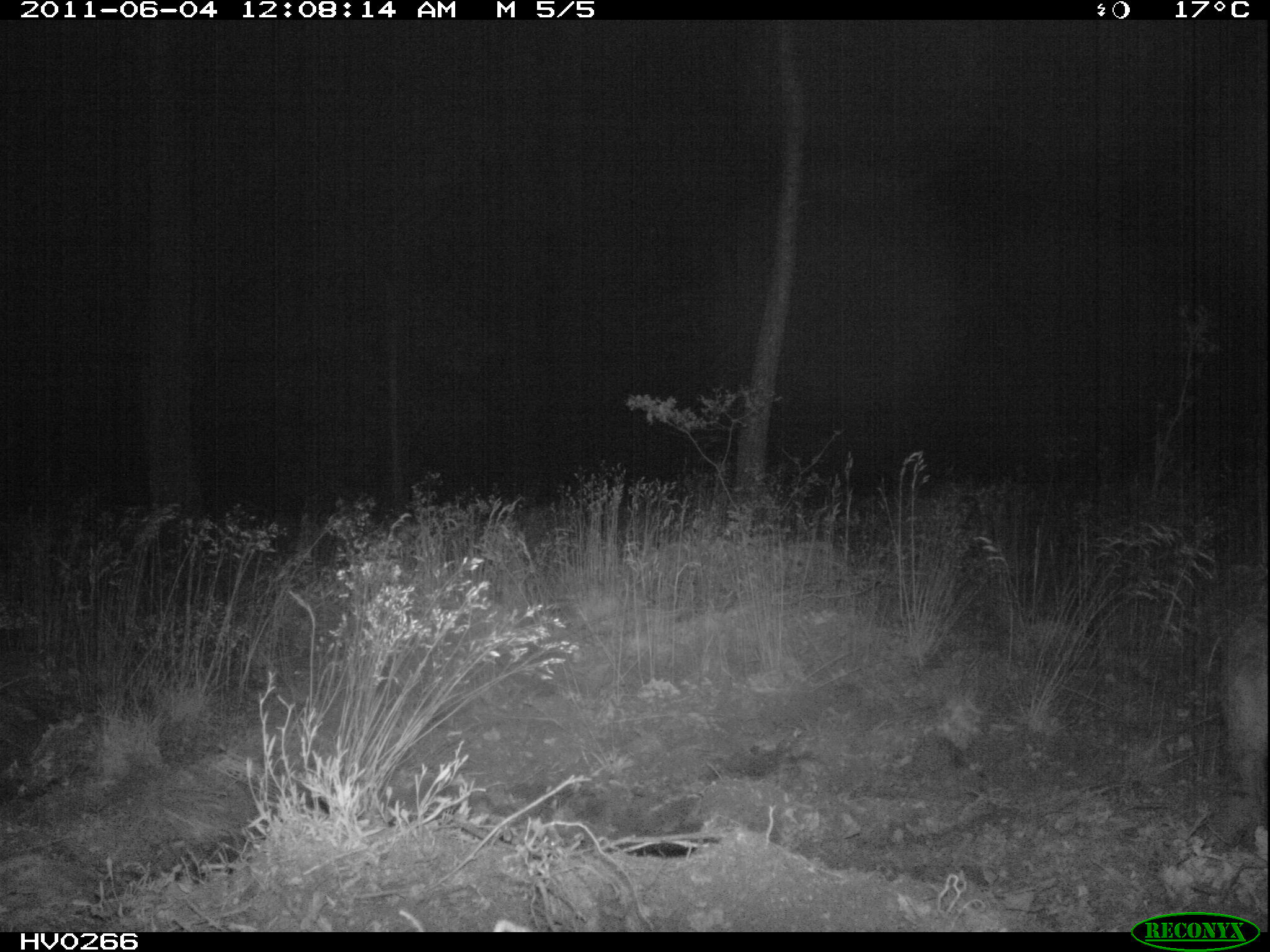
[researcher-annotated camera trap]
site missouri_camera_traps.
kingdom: Animalia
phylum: Chordata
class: Mammalia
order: Artiodactyla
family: Suidae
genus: Sus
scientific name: Sus scrofa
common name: wild boar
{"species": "wild boar (Sus scrofa)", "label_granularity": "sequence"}